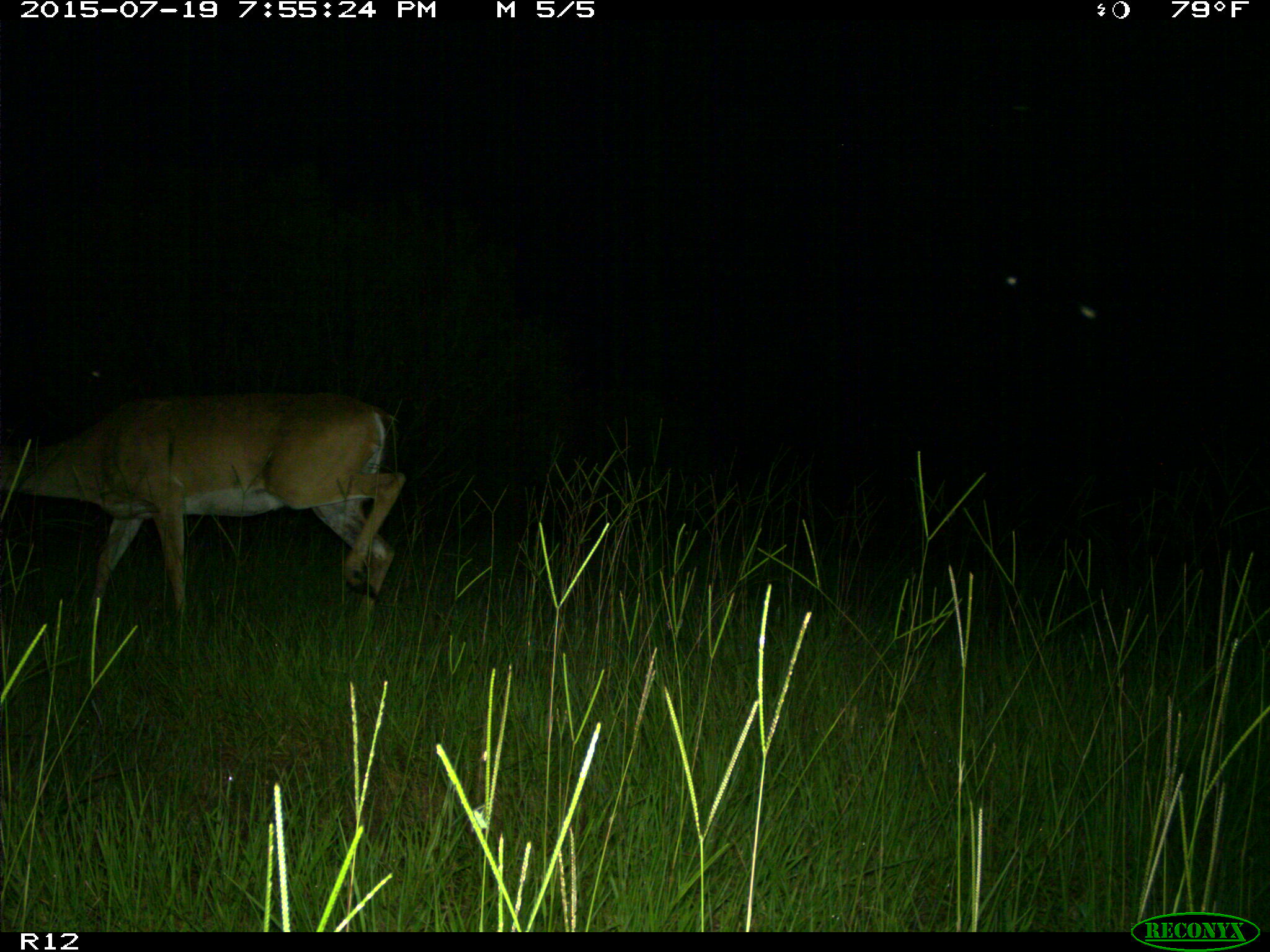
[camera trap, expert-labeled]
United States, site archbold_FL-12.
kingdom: Animalia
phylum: Chordata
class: Mammalia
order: Artiodactyla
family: Cervidae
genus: Odocoileus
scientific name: Odocoileus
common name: deer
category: unidentified deer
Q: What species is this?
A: Unidentified deer (deer) (Odocoileus).